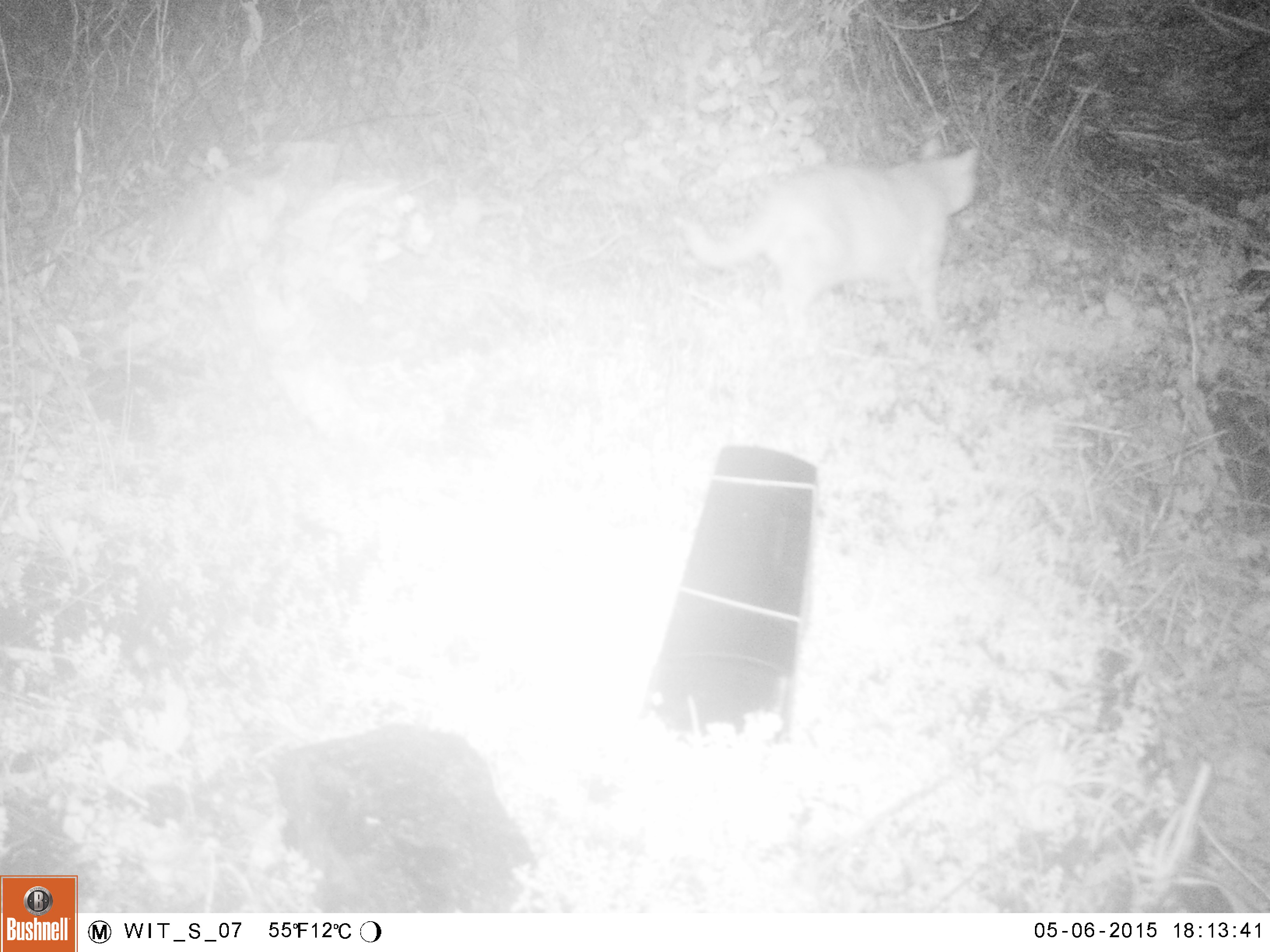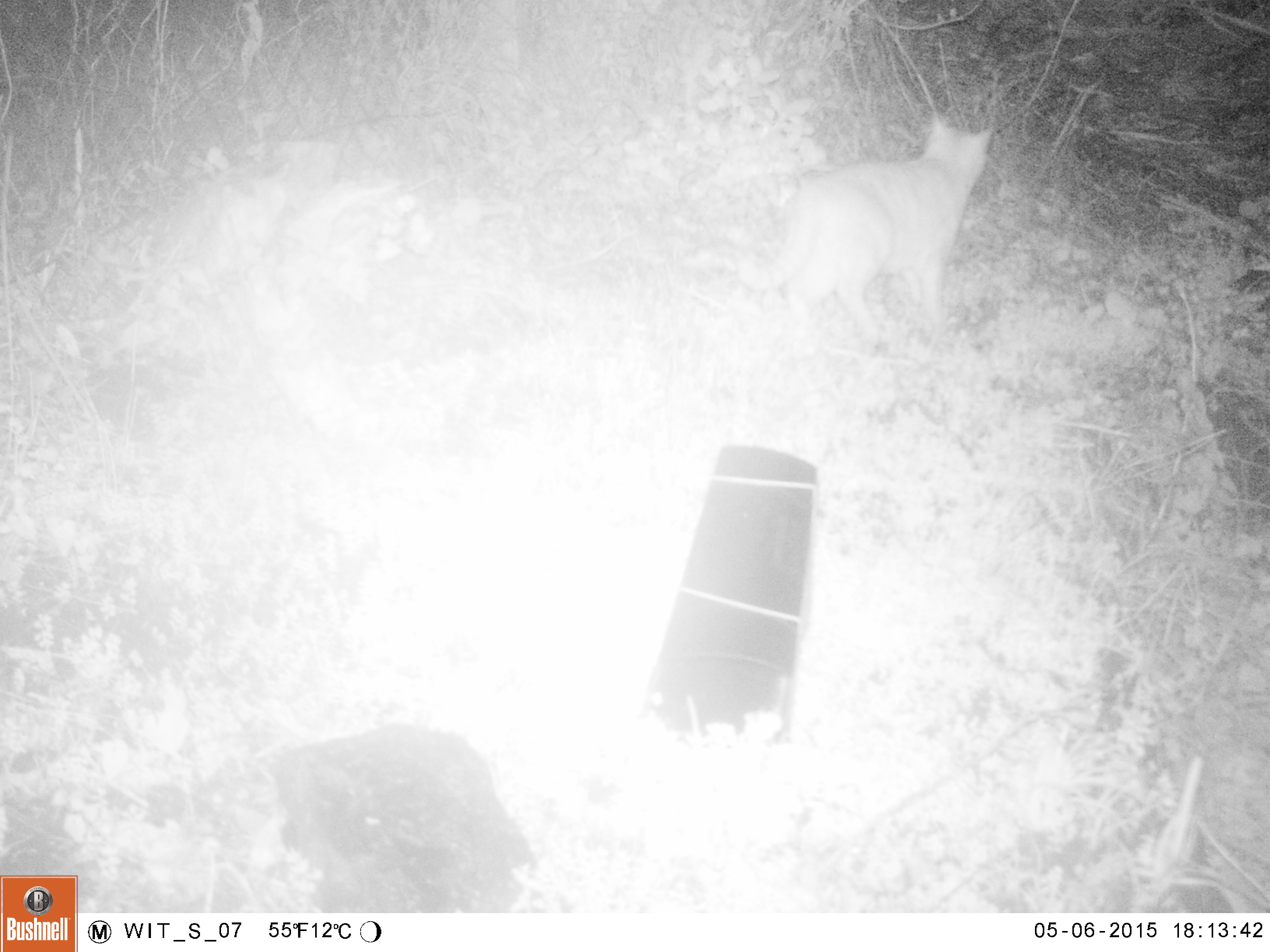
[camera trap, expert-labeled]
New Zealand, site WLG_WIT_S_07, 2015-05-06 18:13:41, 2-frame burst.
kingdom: Animalia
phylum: Chordata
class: Mammalia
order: Carnivora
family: Felidae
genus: Felis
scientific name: Felis catus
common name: domestic cat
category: cat